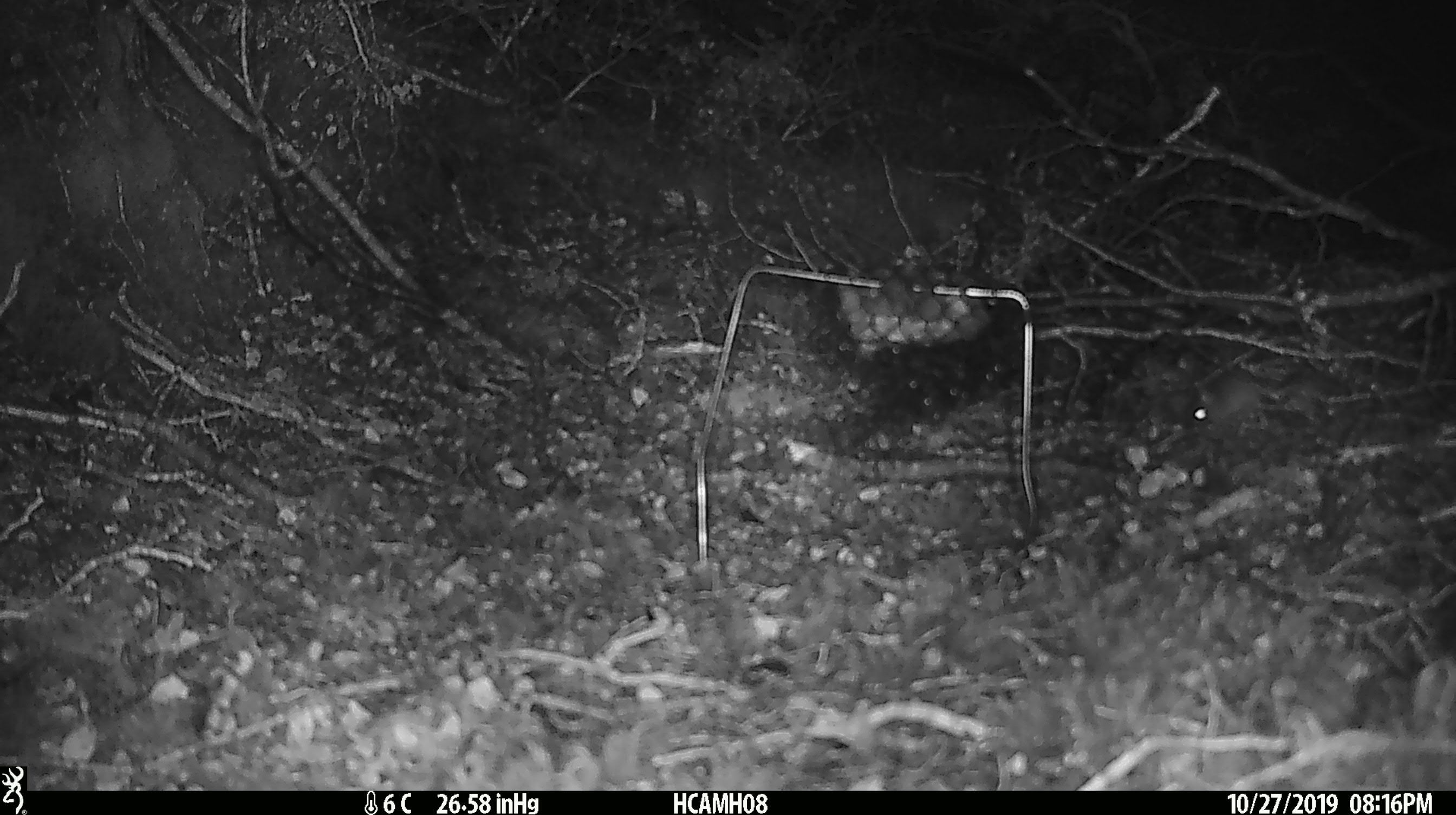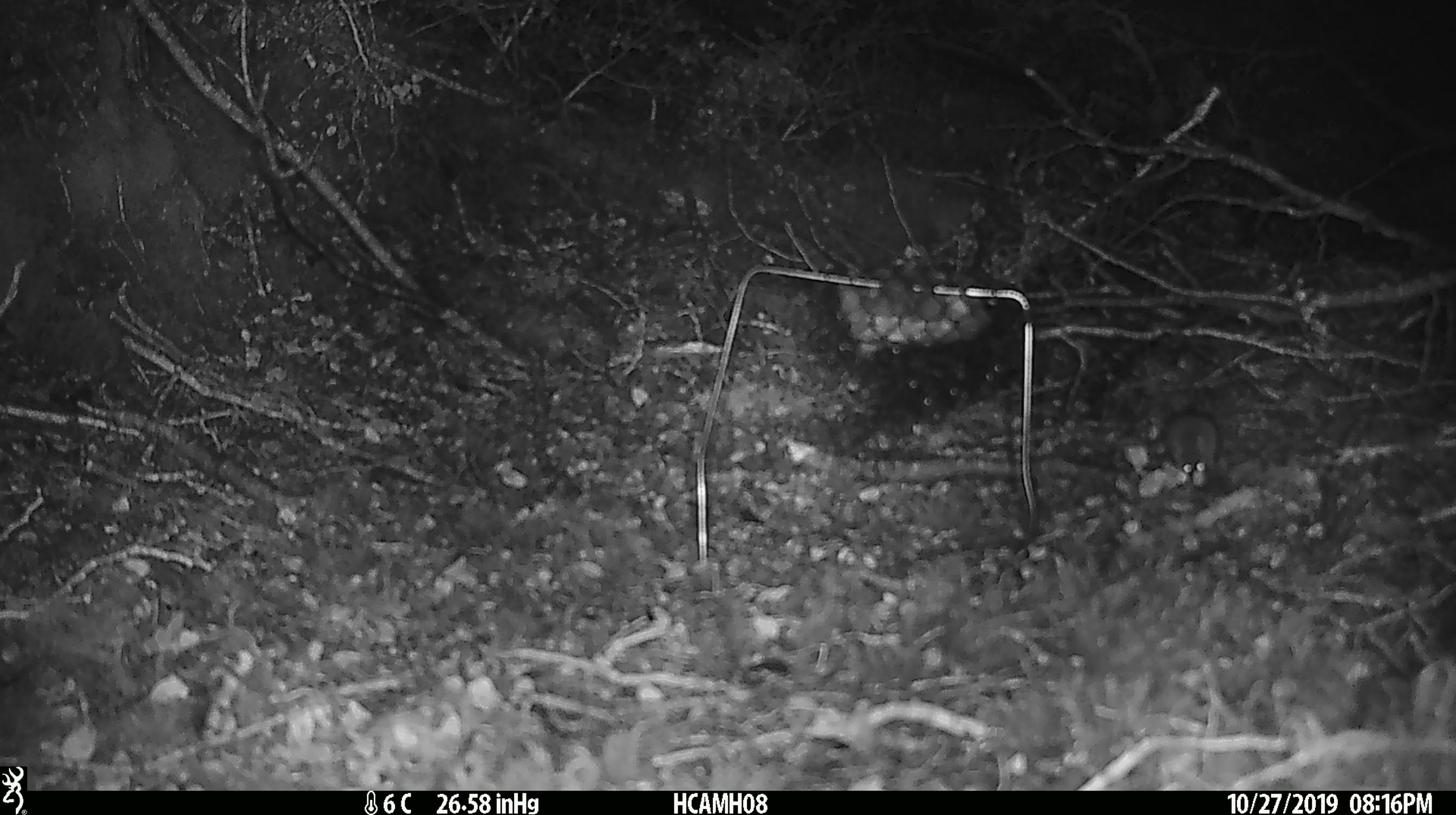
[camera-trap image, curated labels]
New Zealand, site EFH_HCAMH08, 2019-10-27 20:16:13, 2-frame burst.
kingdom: Animalia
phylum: Chordata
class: Mammalia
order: Rodentia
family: Muridae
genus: Mus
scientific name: Mus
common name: mouse